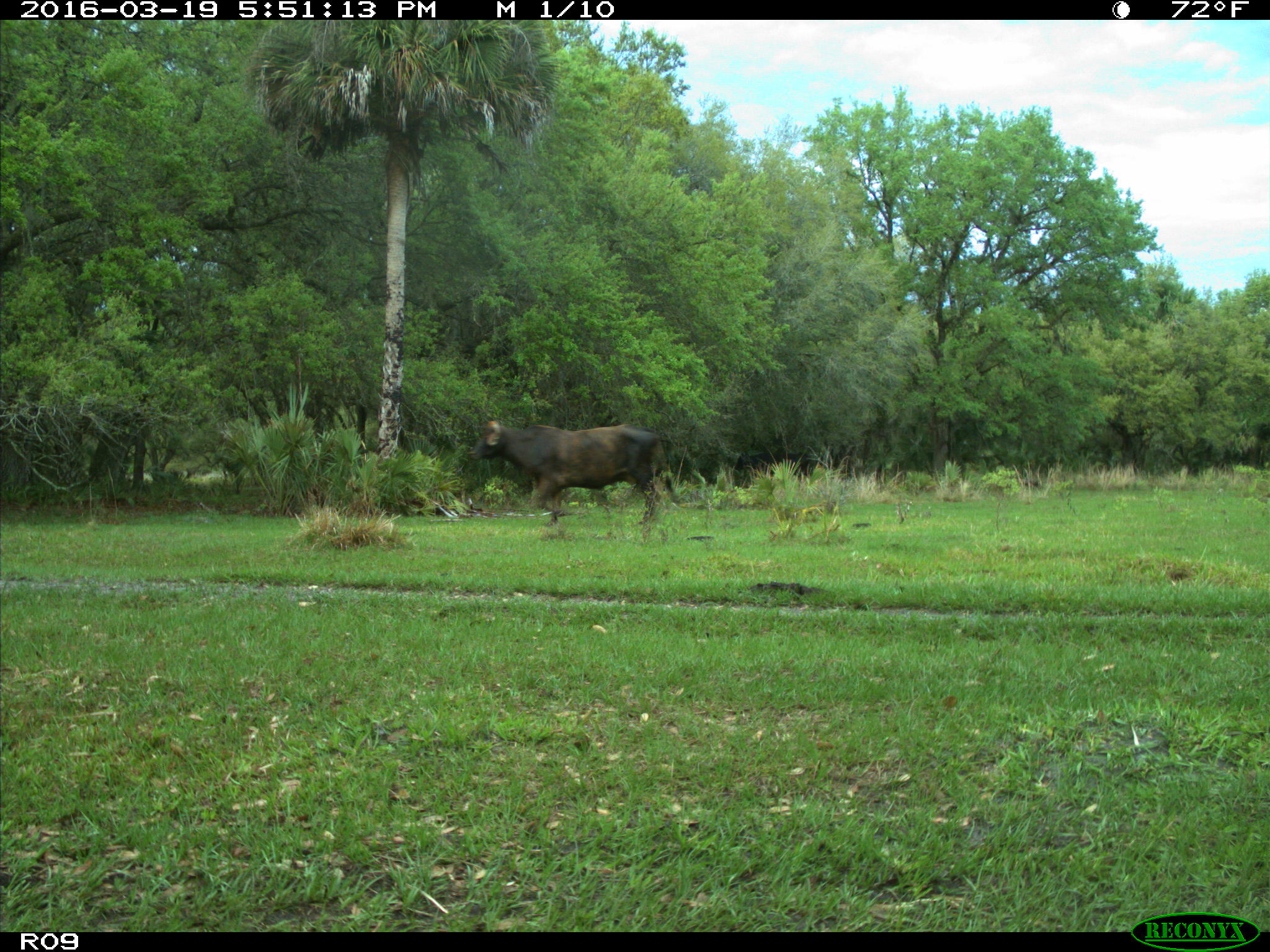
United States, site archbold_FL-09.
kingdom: Animalia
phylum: Chordata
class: Mammalia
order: Artiodactyla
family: Bovidae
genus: Bos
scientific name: Bos taurus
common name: domestic cow